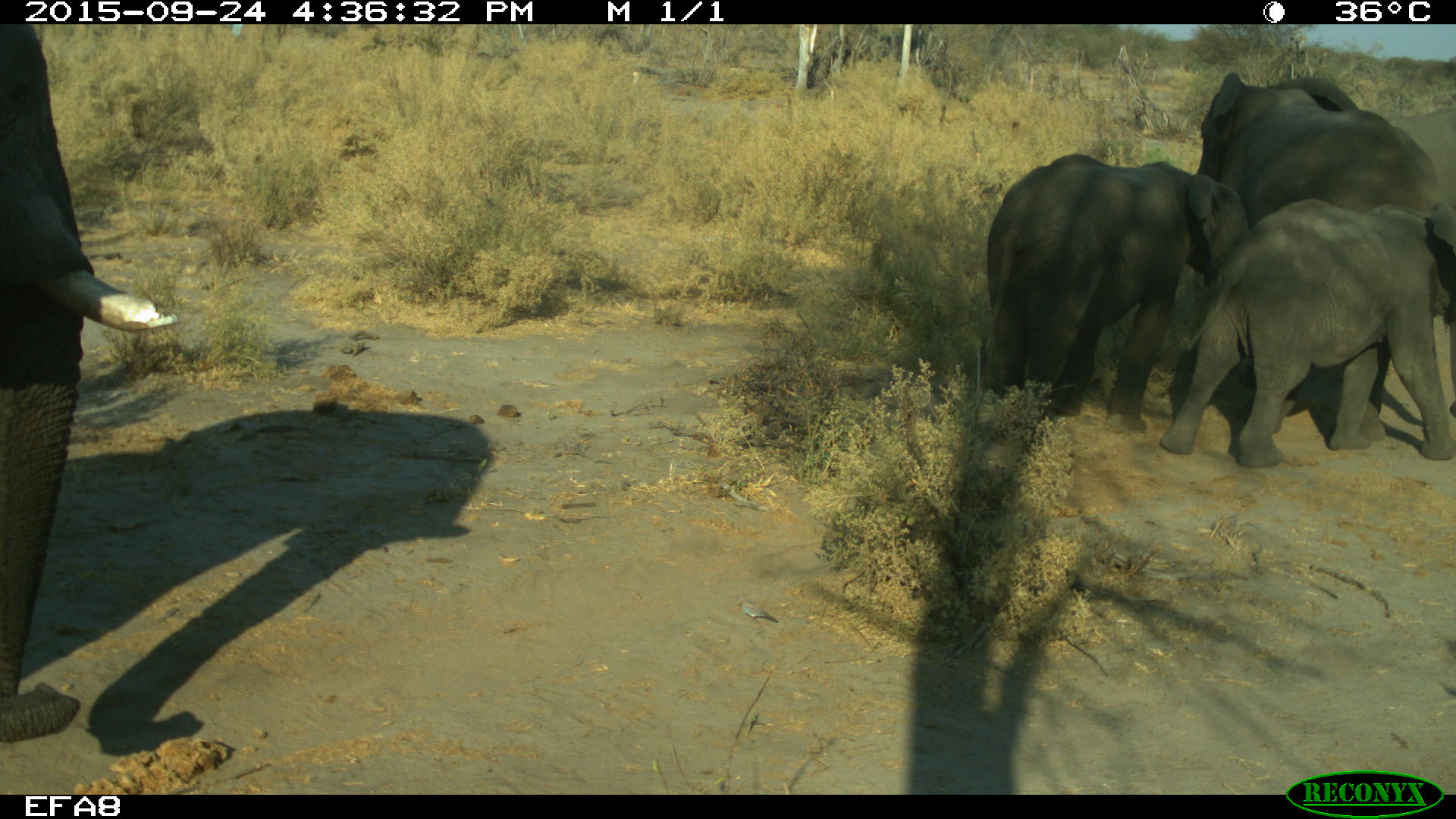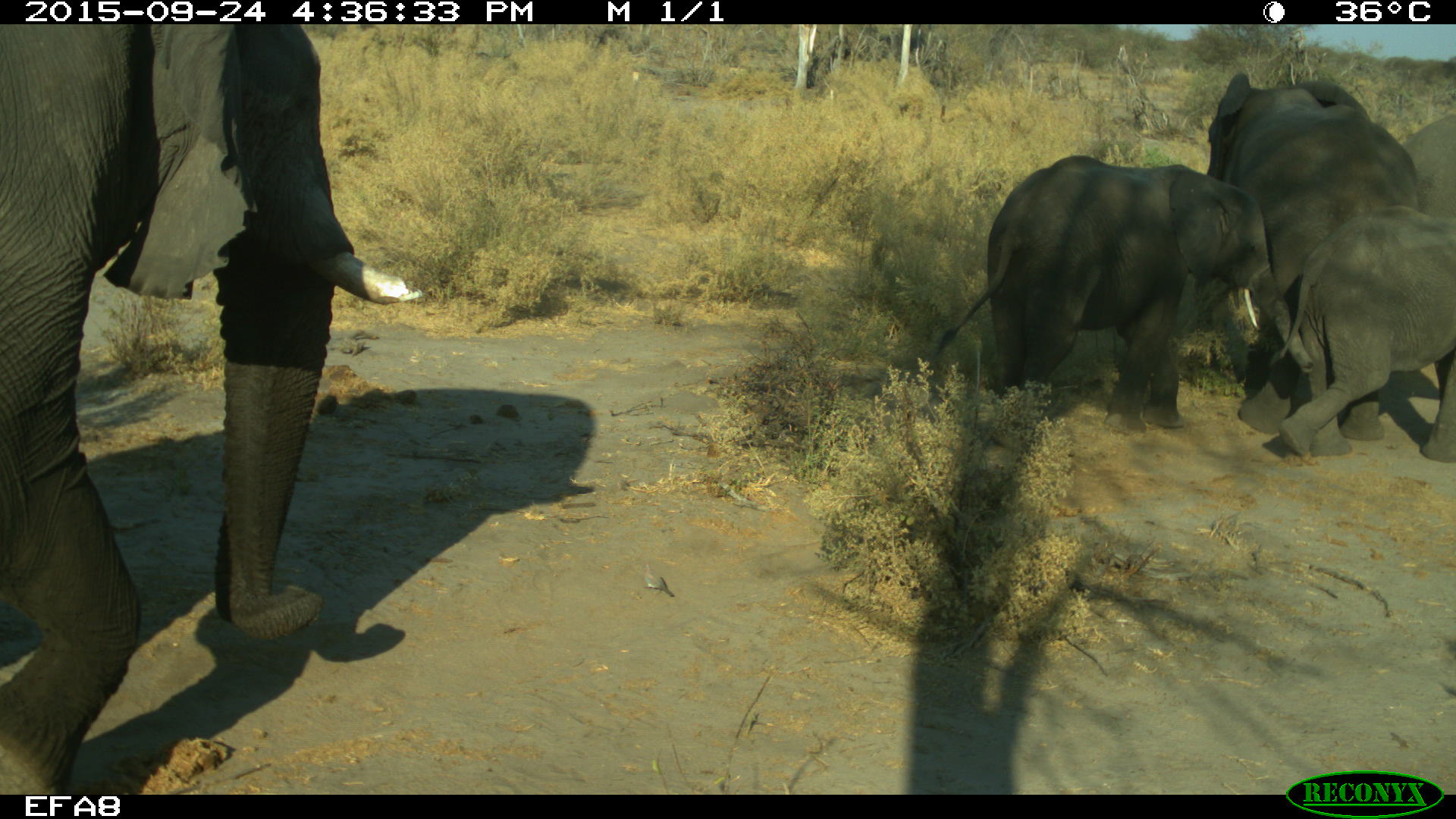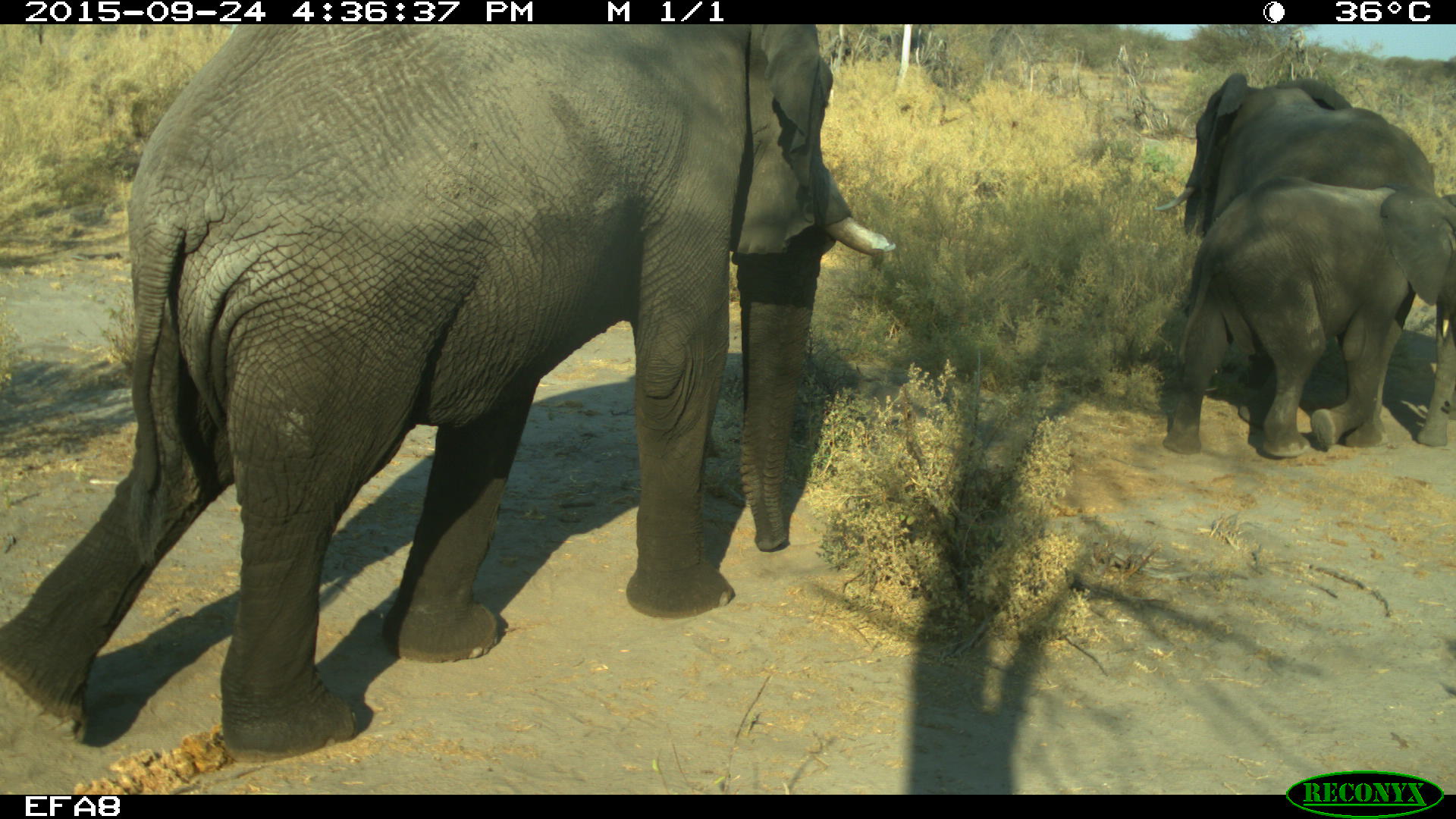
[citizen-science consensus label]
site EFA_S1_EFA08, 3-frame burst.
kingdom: Animalia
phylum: Chordata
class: Mammalia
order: Proboscidea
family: Elephantidae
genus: Loxodonta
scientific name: Loxodonta africana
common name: african bush elephant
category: elephant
Elephant (african bush elephant) (Loxodonta africana), count 5. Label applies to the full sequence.